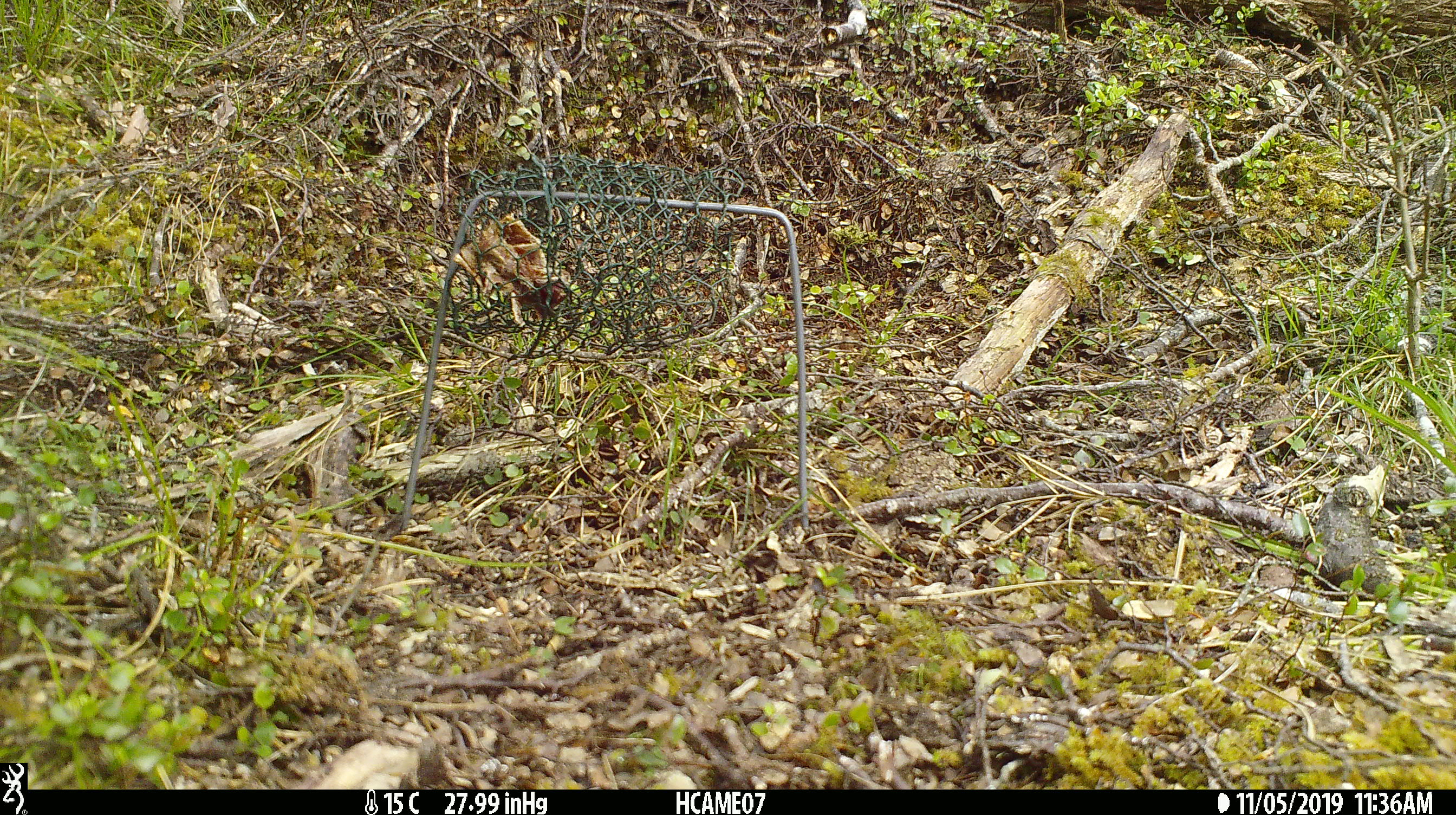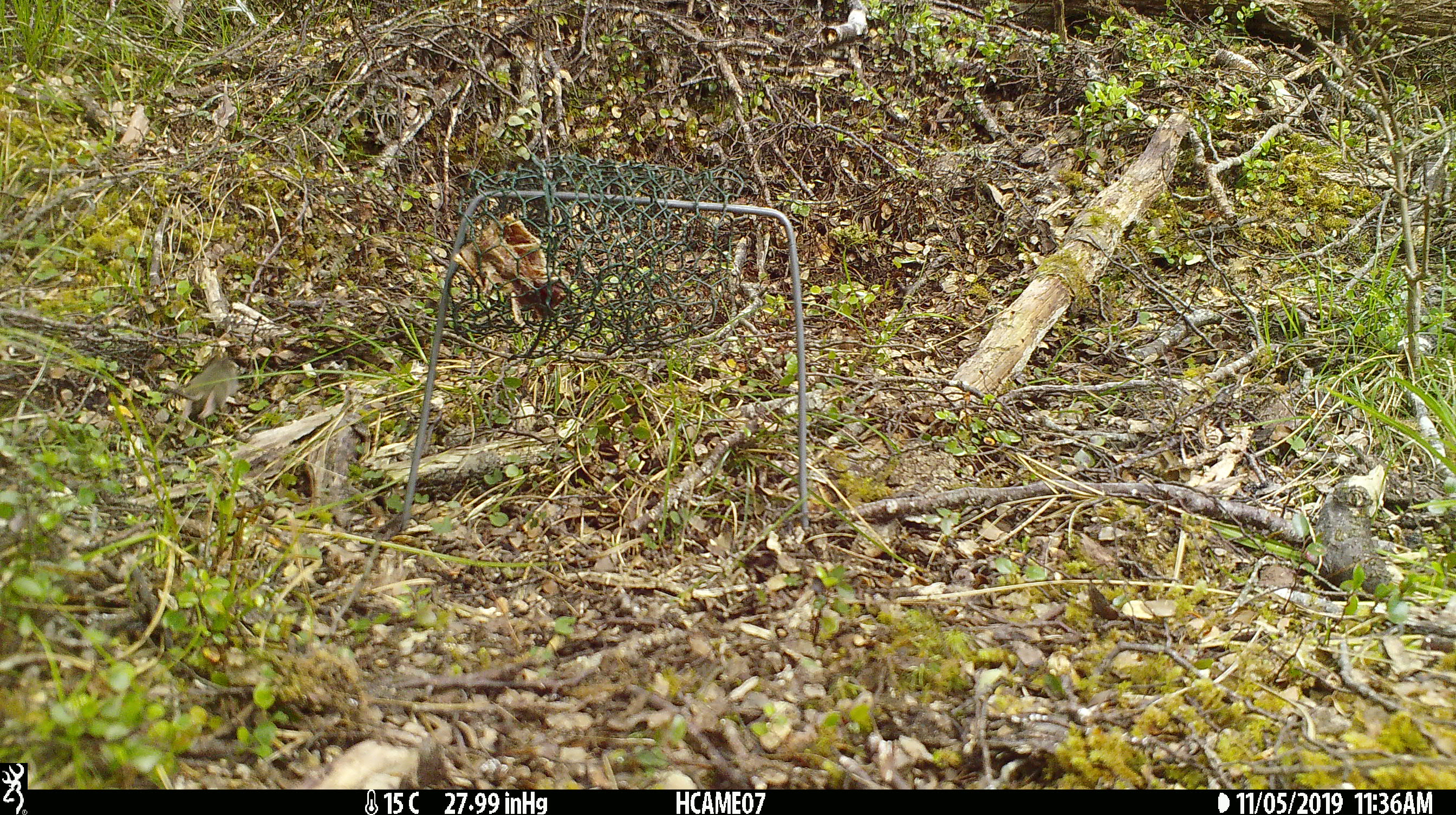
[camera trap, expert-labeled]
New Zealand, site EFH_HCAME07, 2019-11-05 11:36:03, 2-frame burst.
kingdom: Animalia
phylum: Chordata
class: Mammalia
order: Rodentia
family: Muridae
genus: Mus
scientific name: Mus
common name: mouse